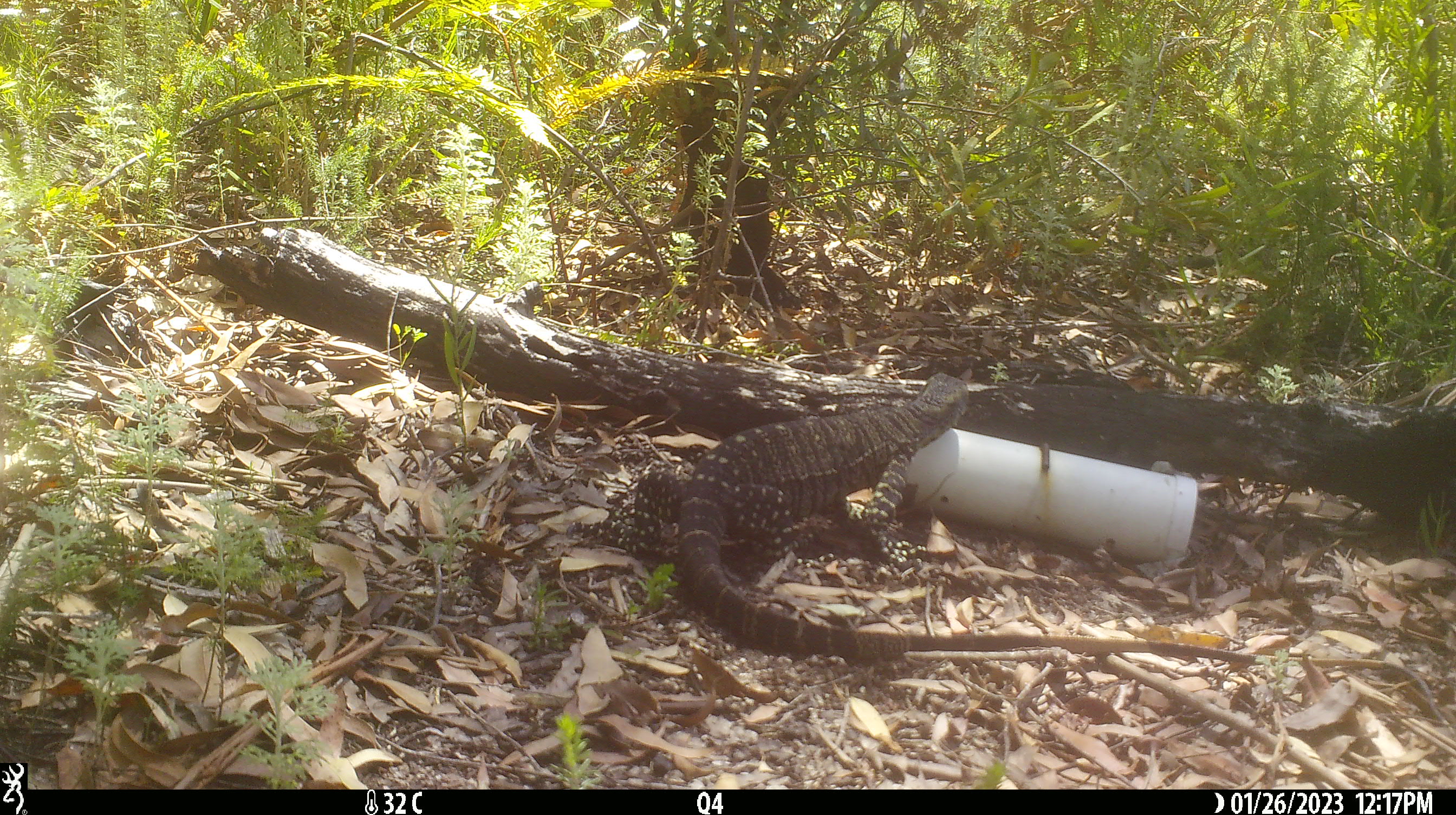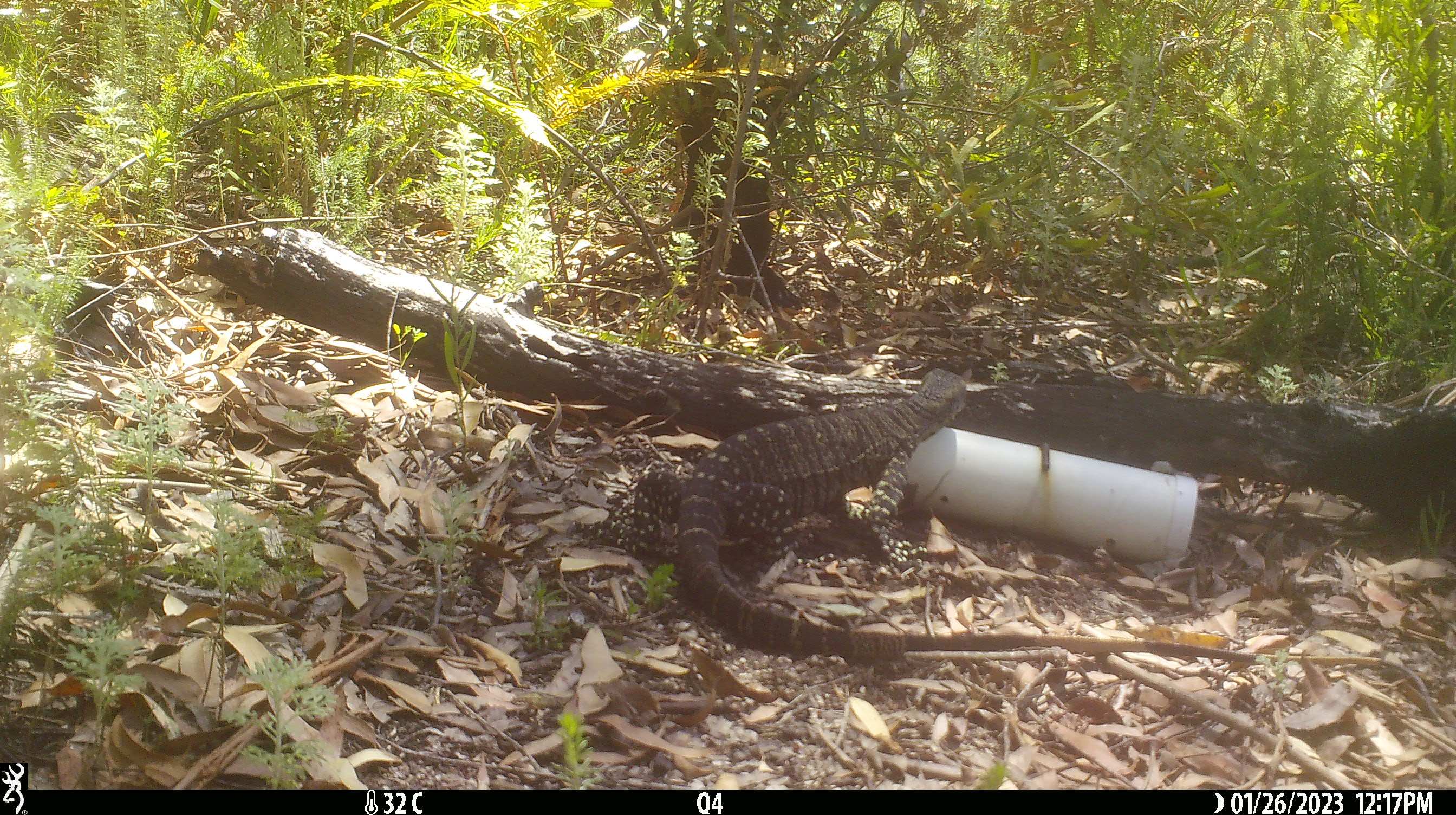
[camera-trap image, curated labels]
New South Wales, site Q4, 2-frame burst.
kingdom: Animalia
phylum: Chordata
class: Reptilia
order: Squamata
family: Varanidae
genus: Varanus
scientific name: Varanus varius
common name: lace monitor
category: goanna